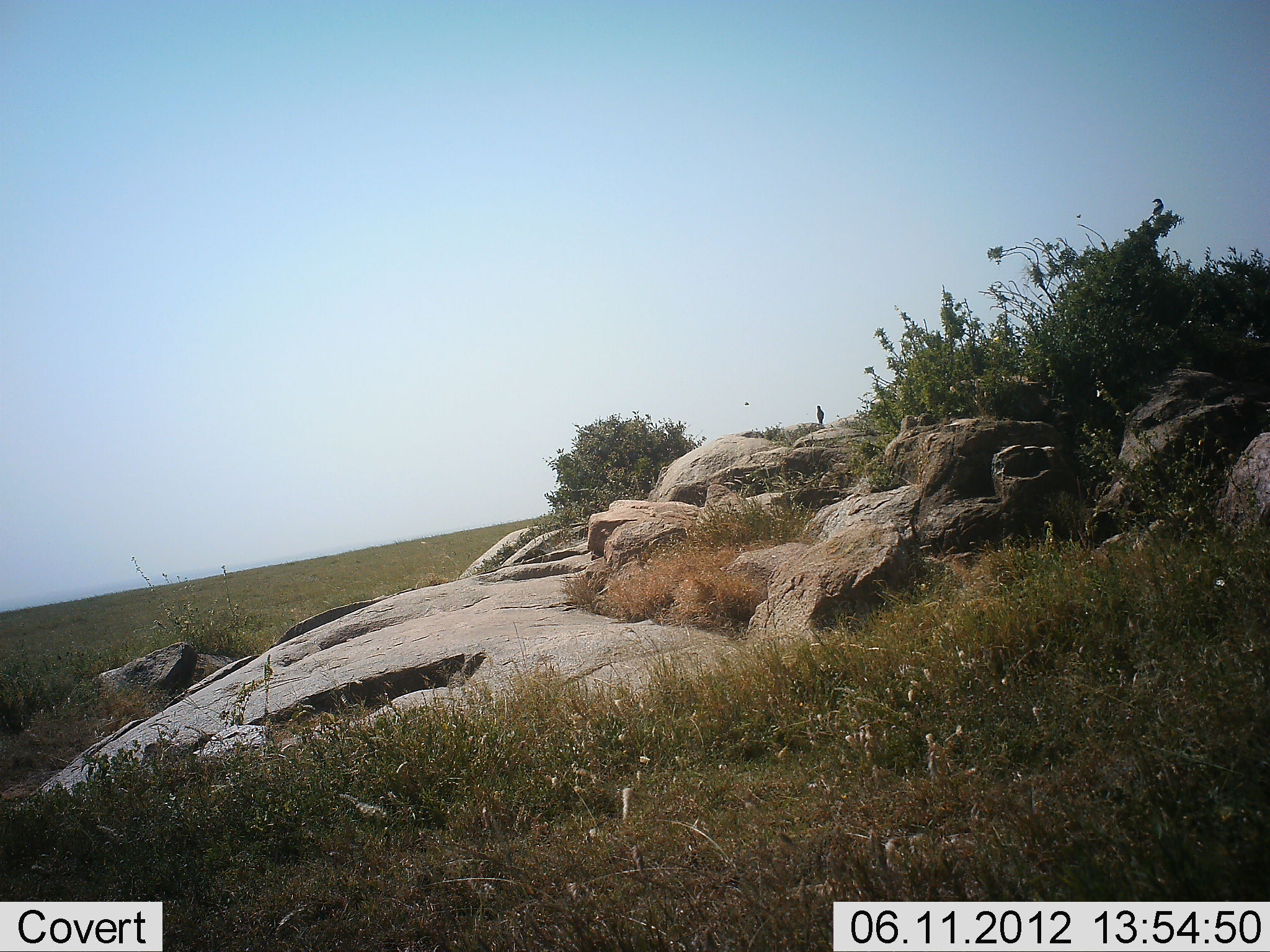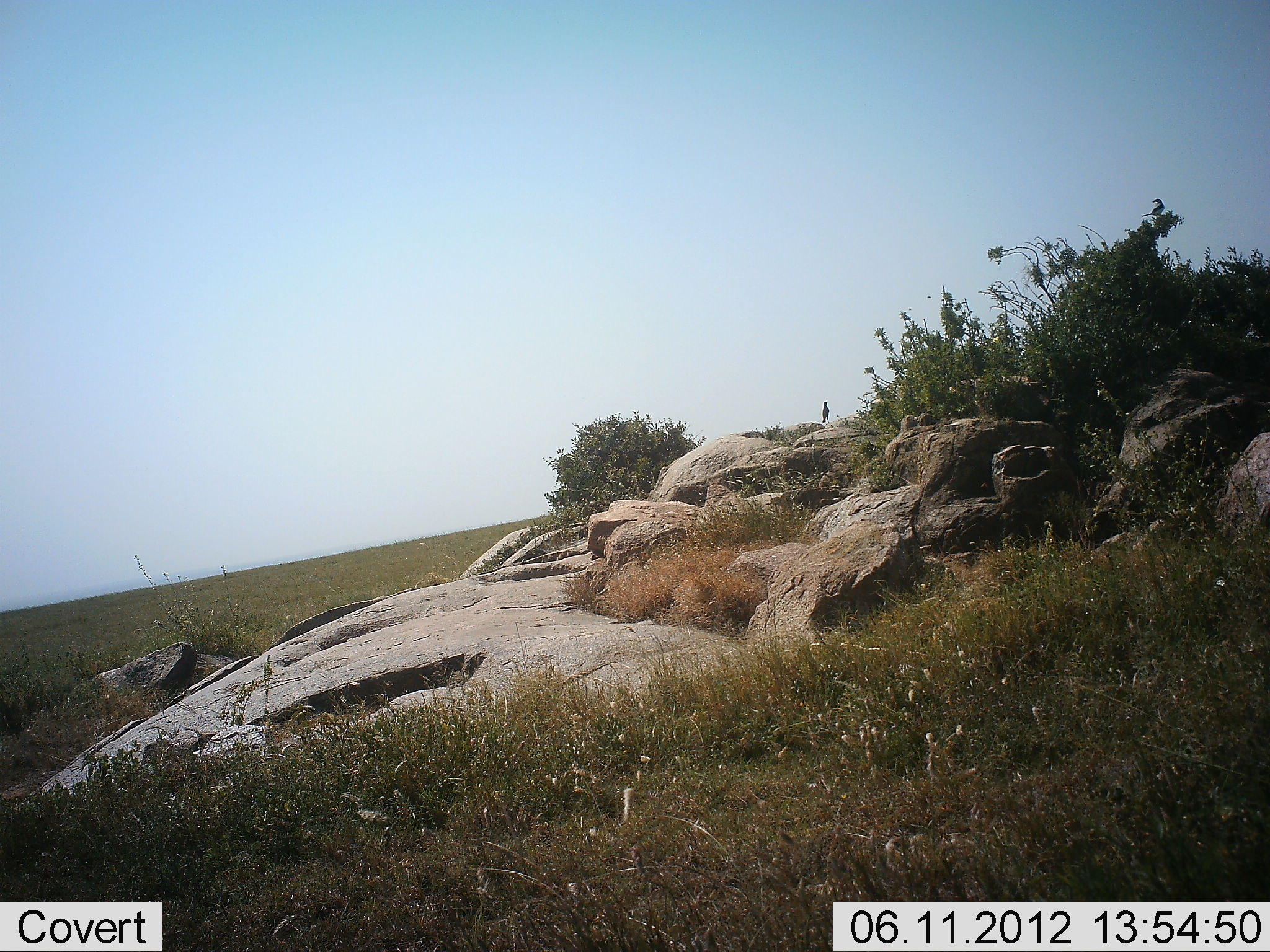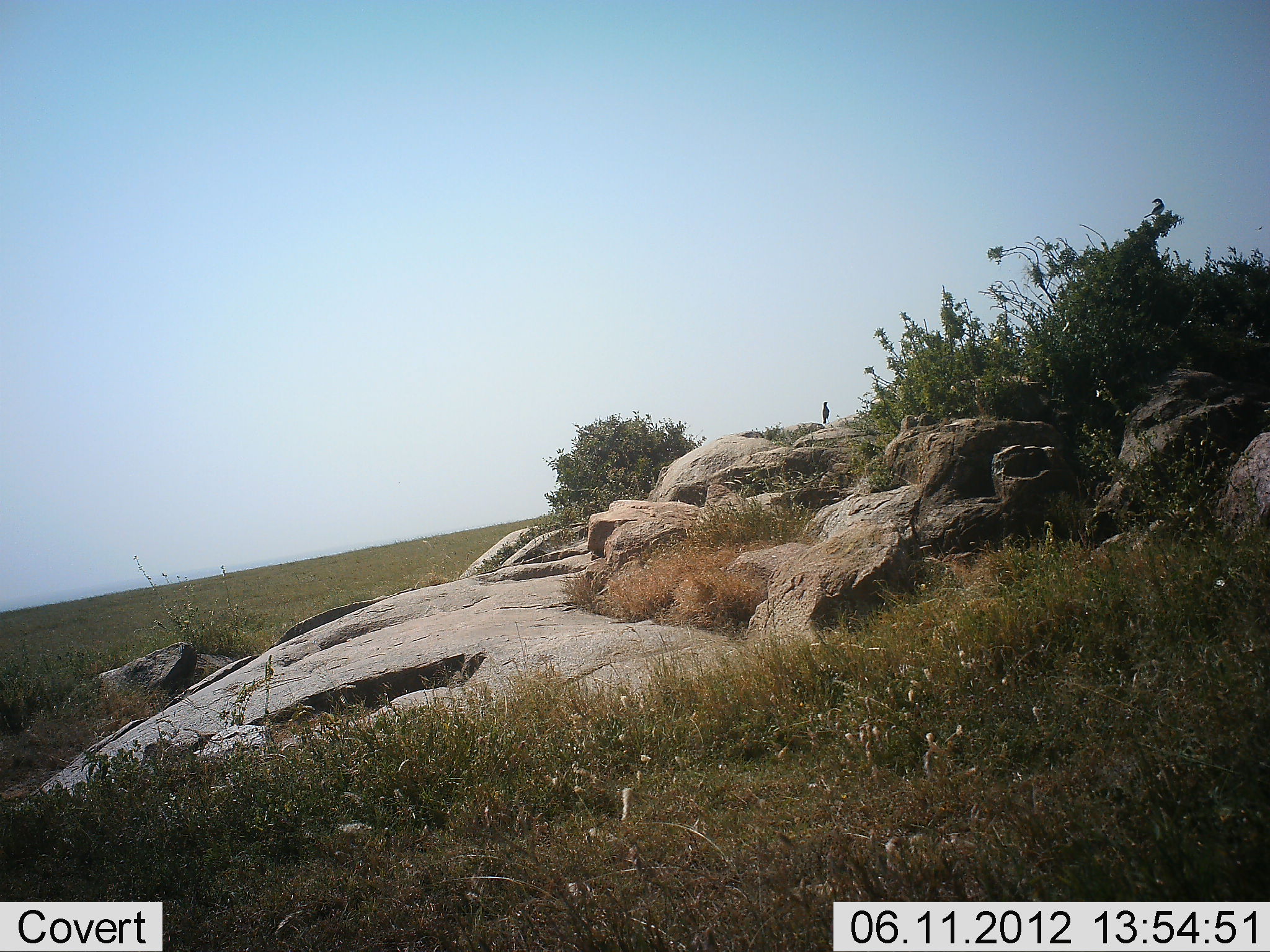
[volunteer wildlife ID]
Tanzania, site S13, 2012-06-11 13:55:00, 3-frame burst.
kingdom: Animalia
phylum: Chordata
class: Aves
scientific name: Aves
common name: bird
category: otherbird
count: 1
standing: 100%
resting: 0%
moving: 0%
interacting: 0%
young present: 0%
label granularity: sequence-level